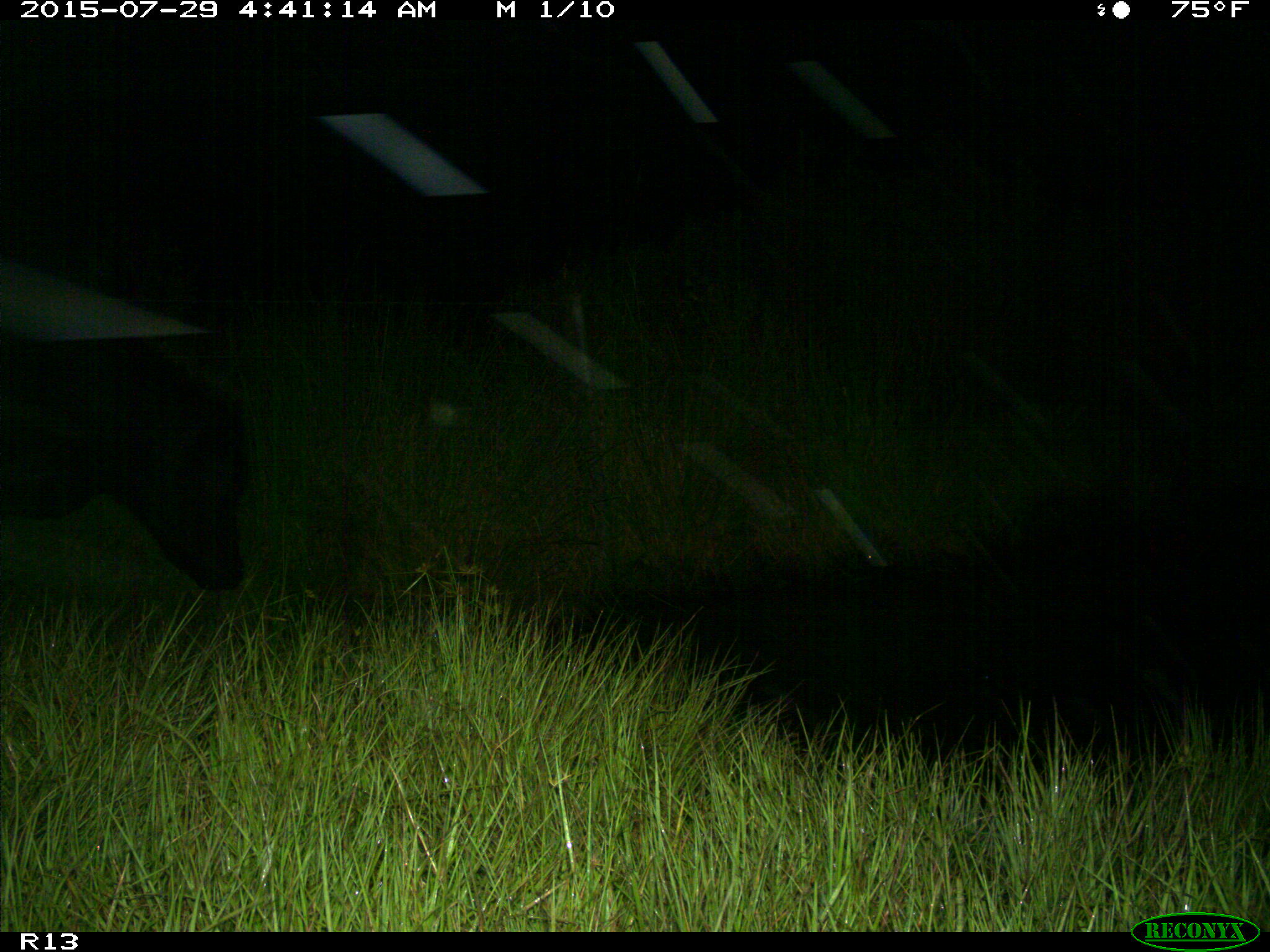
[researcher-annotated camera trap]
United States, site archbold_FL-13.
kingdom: Animalia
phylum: Chordata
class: Mammalia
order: Artiodactyla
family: Bovidae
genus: Bos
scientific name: Bos taurus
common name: domestic cow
Bos taurus (domestic cow).